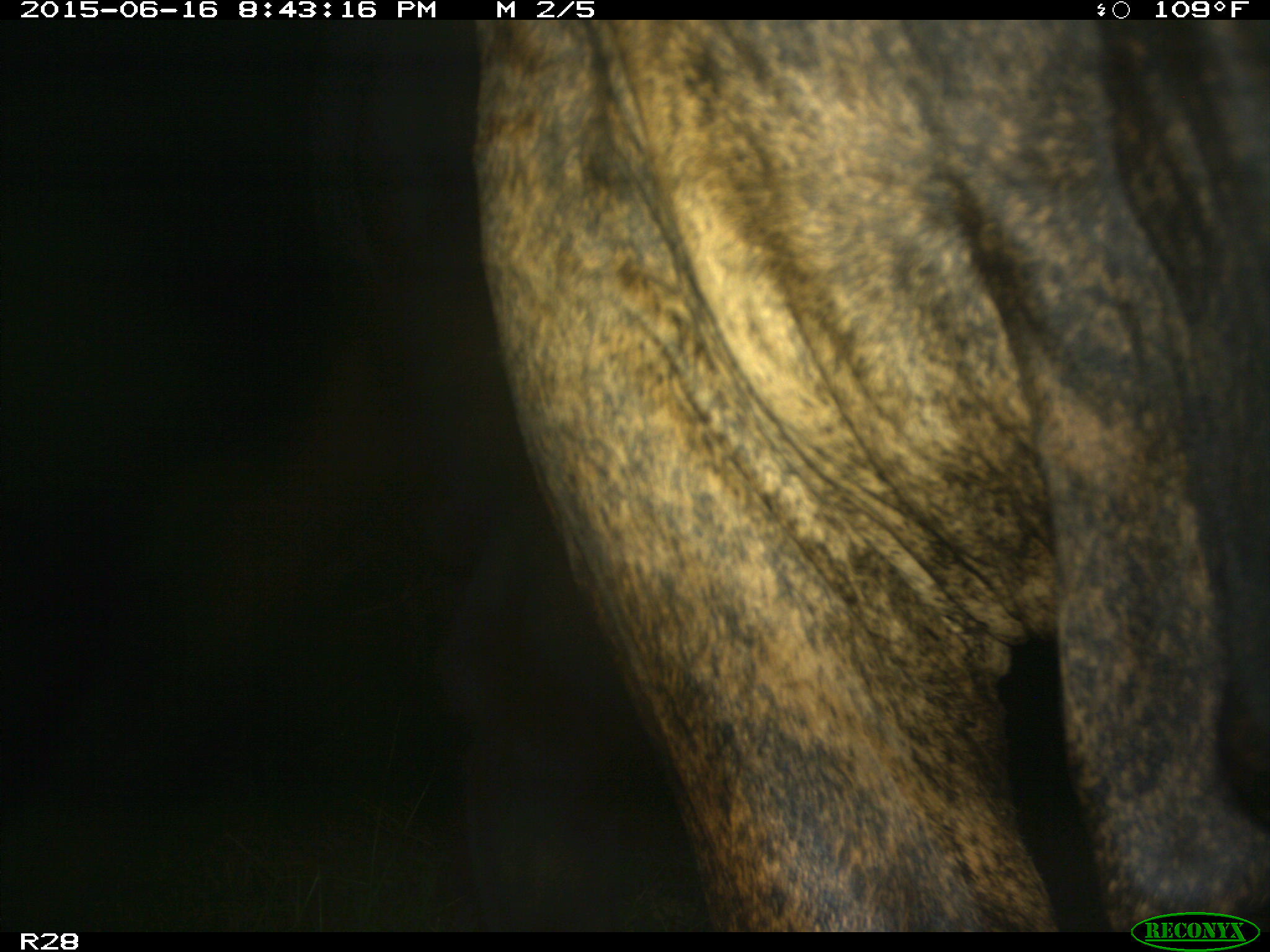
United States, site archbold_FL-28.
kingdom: Animalia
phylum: Chordata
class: Mammalia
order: Artiodactyla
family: Bovidae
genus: Bos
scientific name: Bos taurus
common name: domestic cow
Bos taurus (domestic cow).